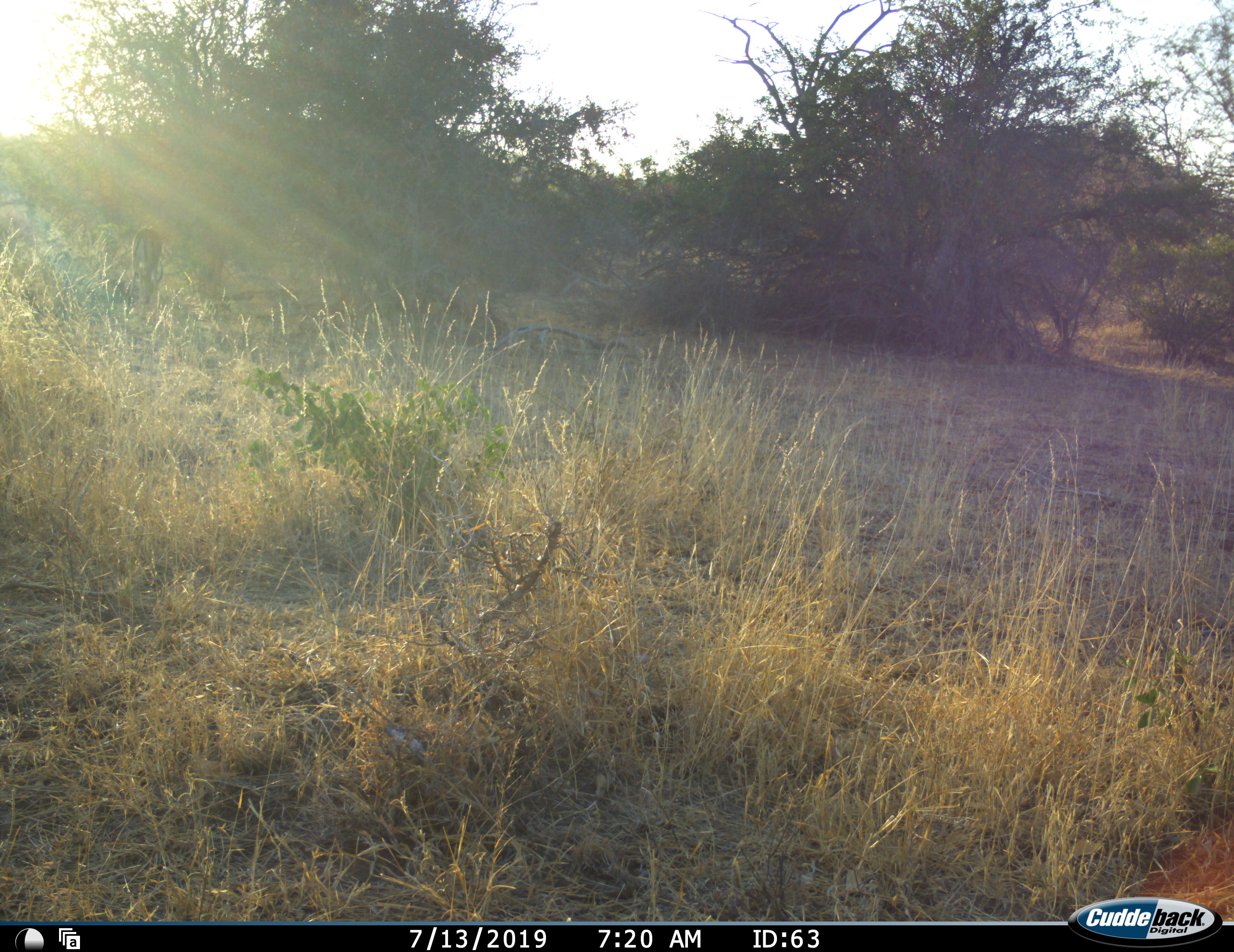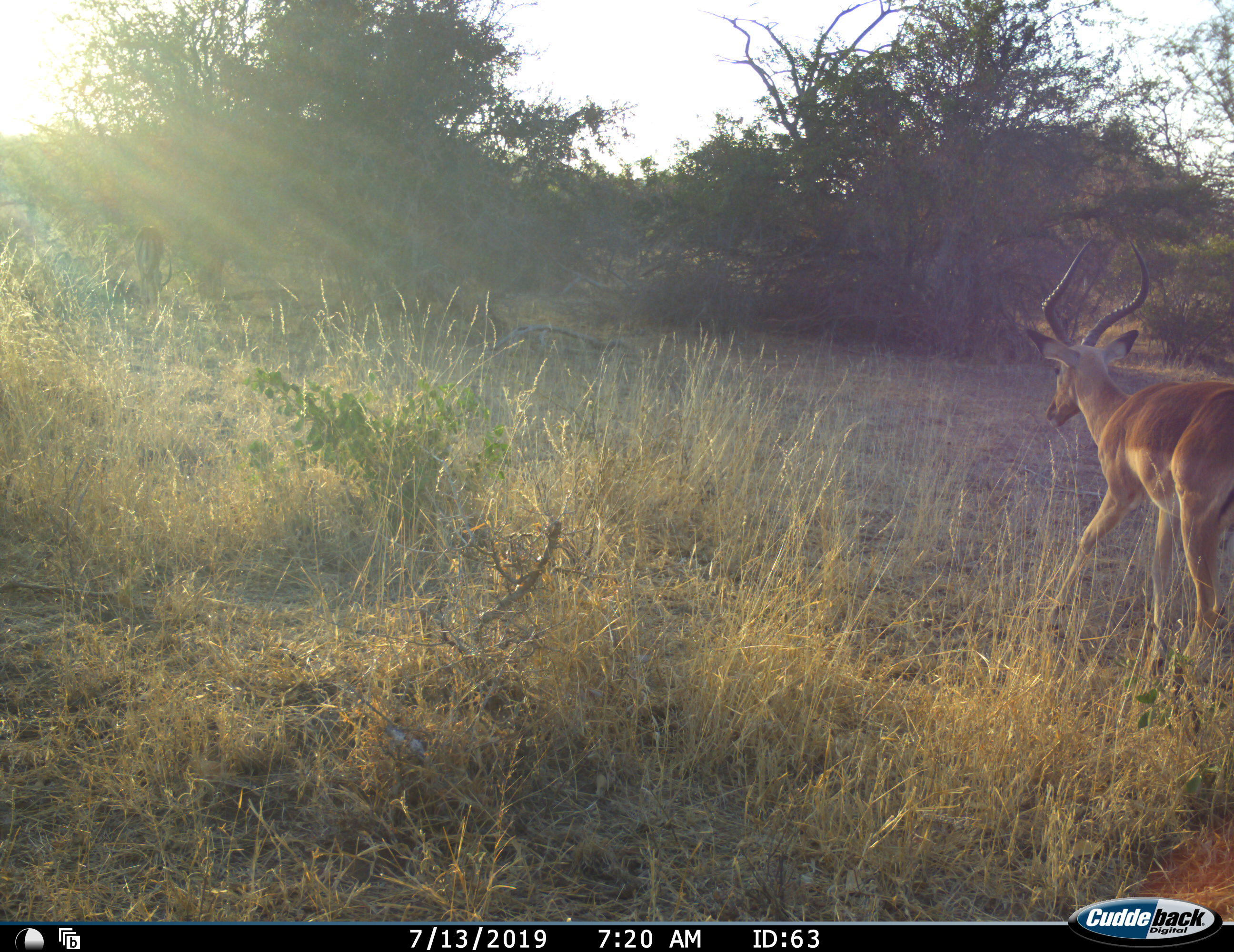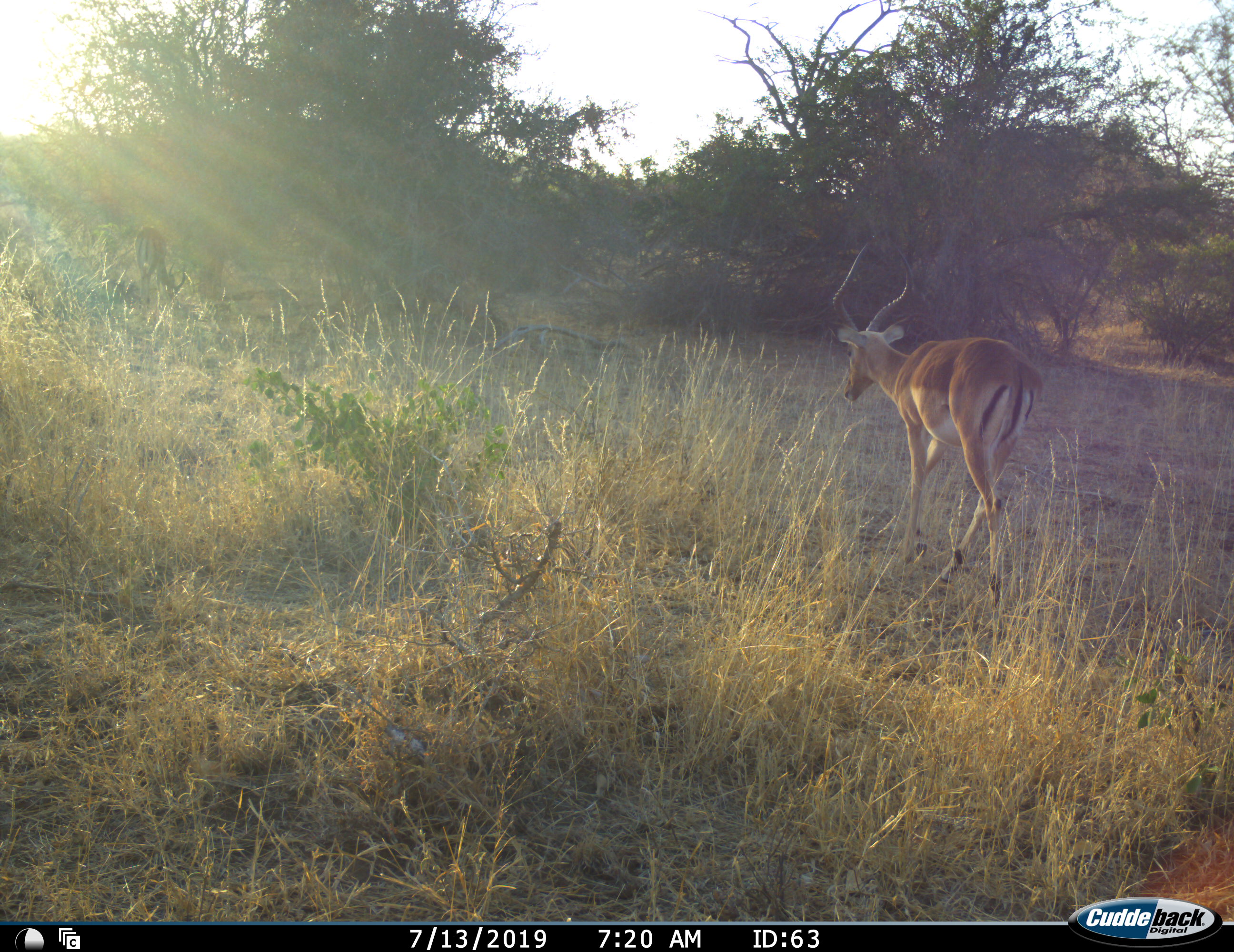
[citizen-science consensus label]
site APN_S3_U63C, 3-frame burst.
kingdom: Animalia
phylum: Chordata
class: Mammalia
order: Artiodactyla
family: Bovidae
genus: Aepyceros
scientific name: Aepyceros melampus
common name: impala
Impala (Aepyceros melampus), count 2. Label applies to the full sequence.